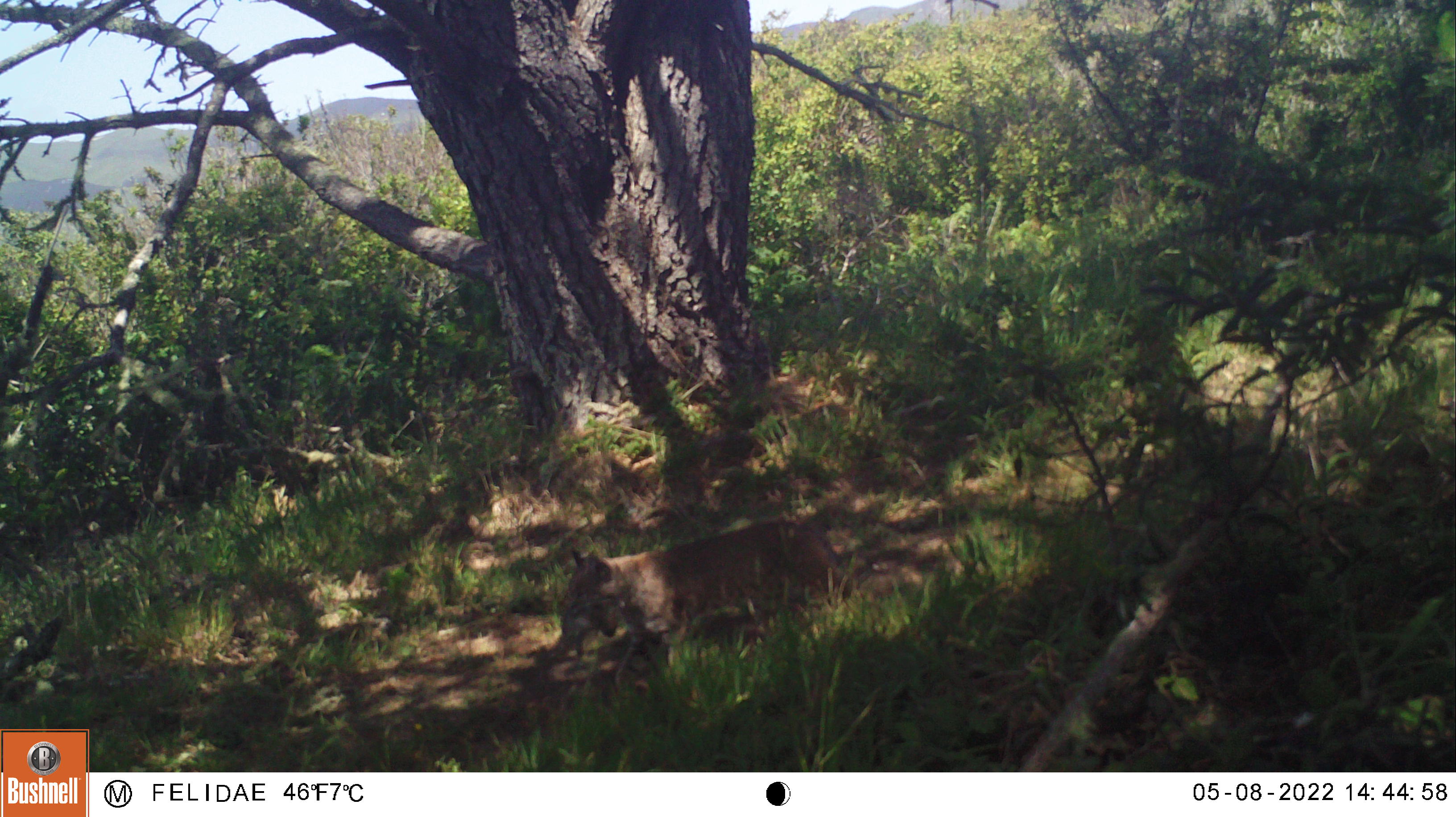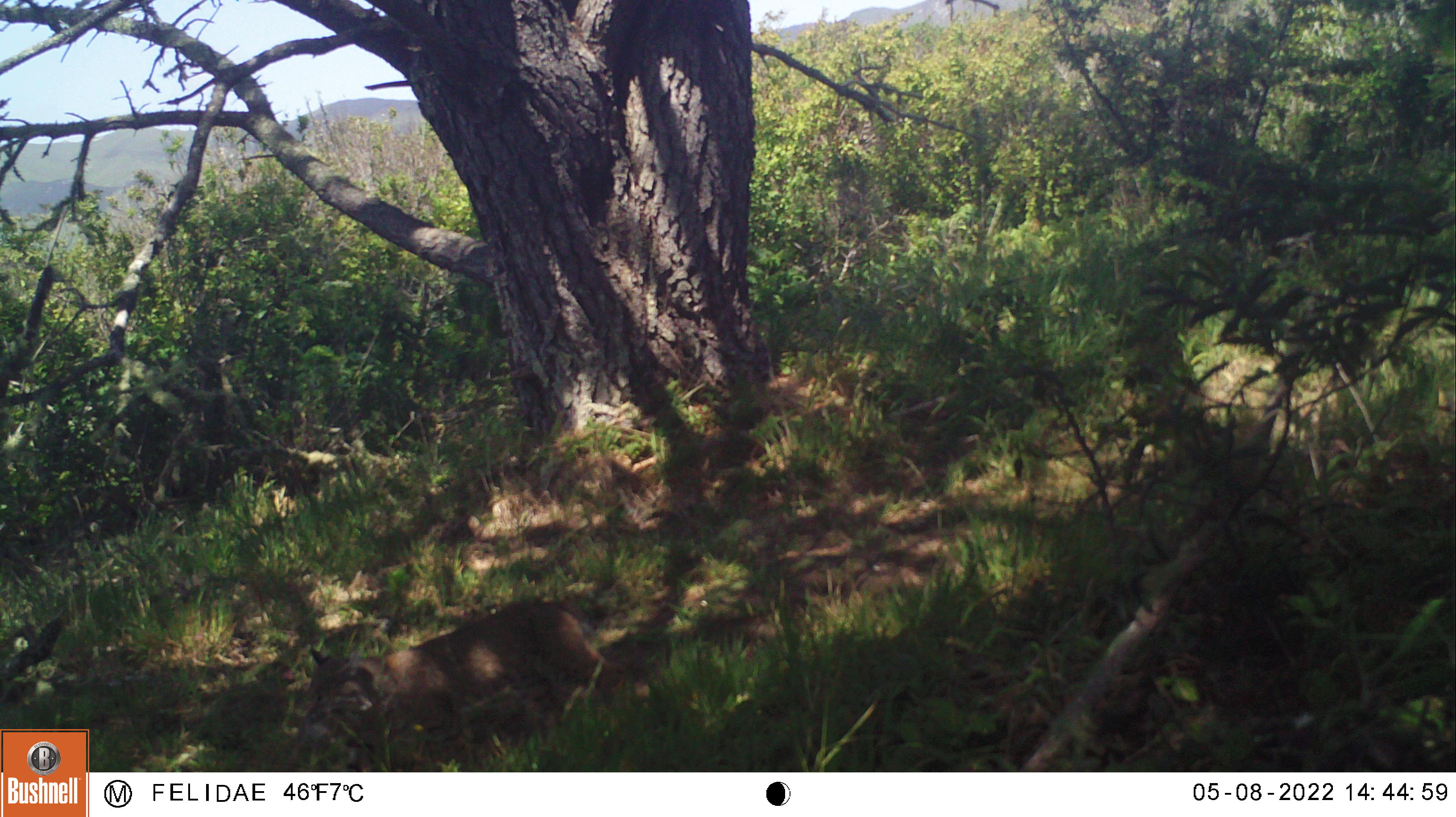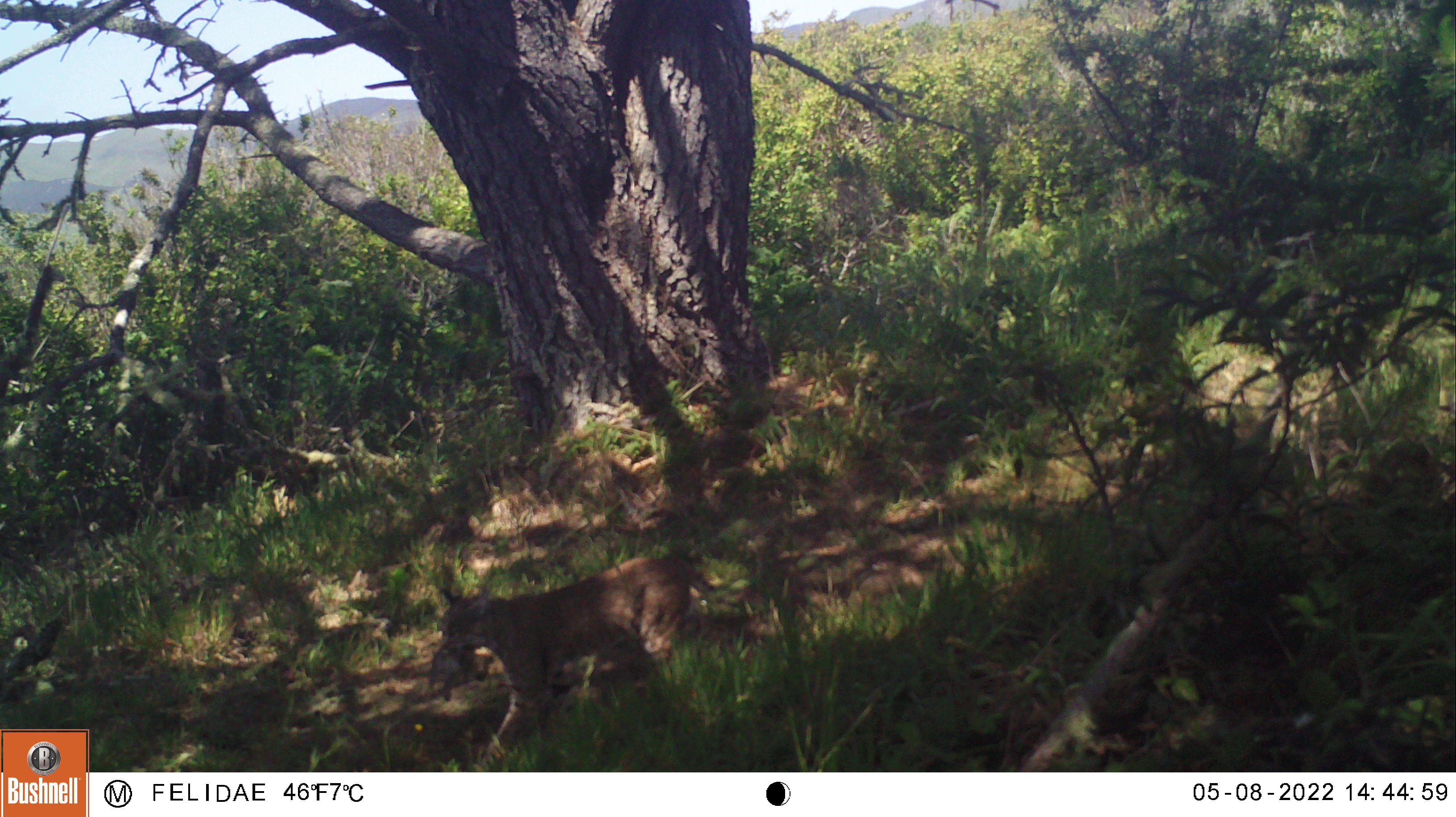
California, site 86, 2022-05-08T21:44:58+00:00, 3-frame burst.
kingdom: Animalia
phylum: Chordata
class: Mammalia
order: Carnivora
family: Felidae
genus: Lynx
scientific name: Lynx rufus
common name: bobcat